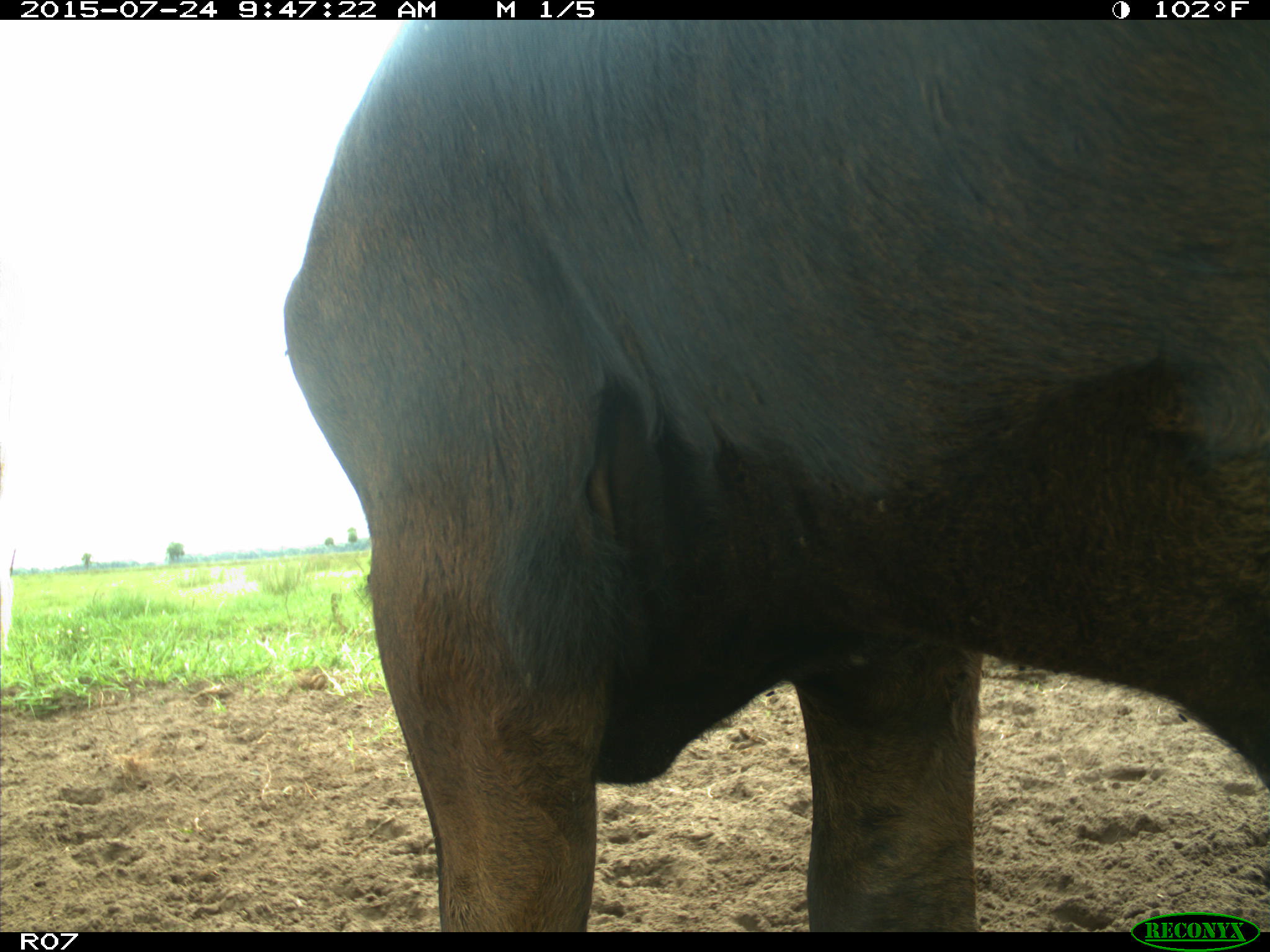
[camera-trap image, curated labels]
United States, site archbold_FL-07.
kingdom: Animalia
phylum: Chordata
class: Mammalia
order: Artiodactyla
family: Bovidae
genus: Bos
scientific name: Bos taurus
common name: domestic cow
Bos taurus (domestic cow).